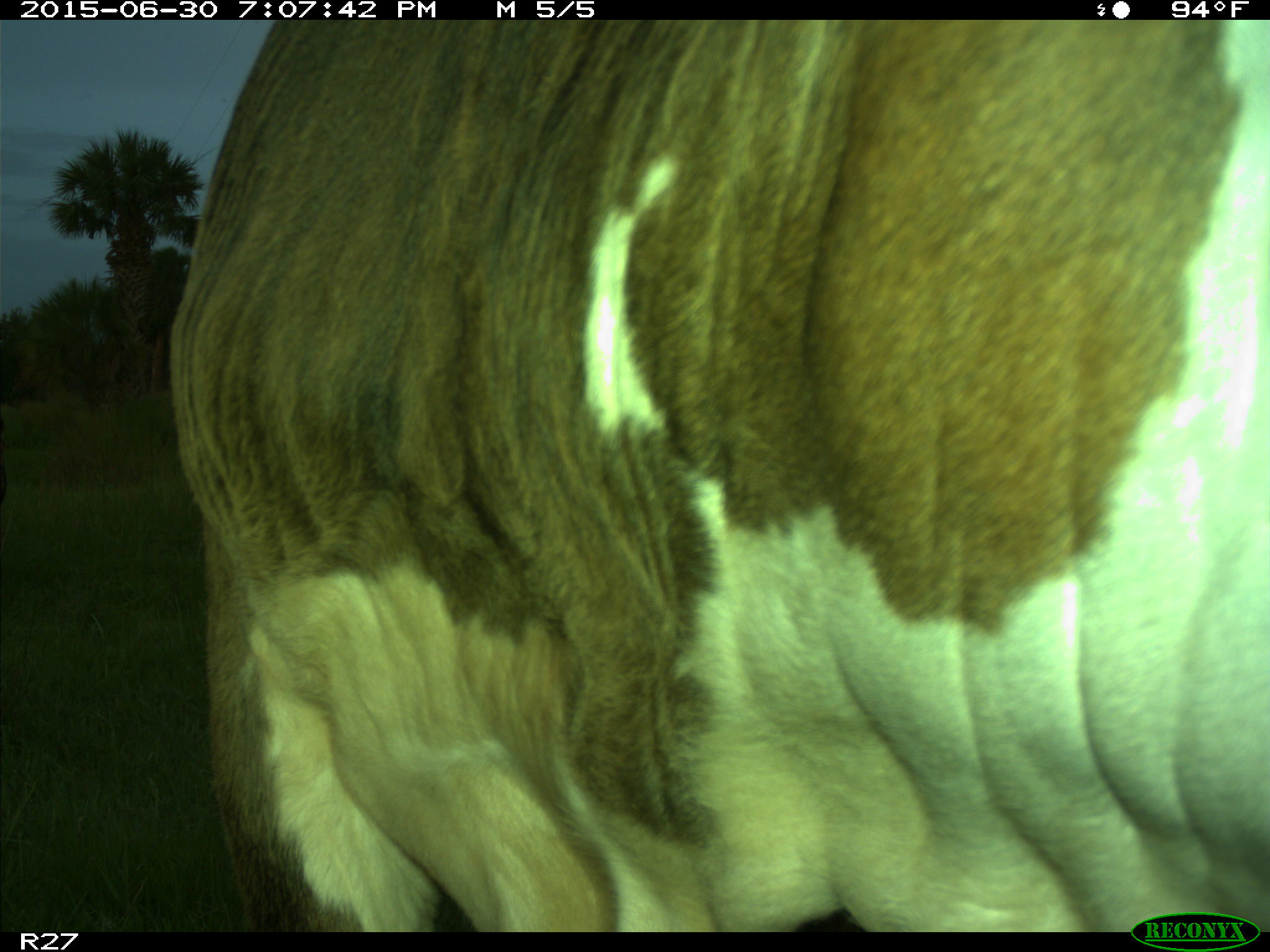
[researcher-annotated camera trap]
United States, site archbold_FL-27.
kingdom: Animalia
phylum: Chordata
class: Mammalia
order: Artiodactyla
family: Bovidae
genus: Bos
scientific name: Bos taurus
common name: domestic cow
Bos taurus (domestic cow).